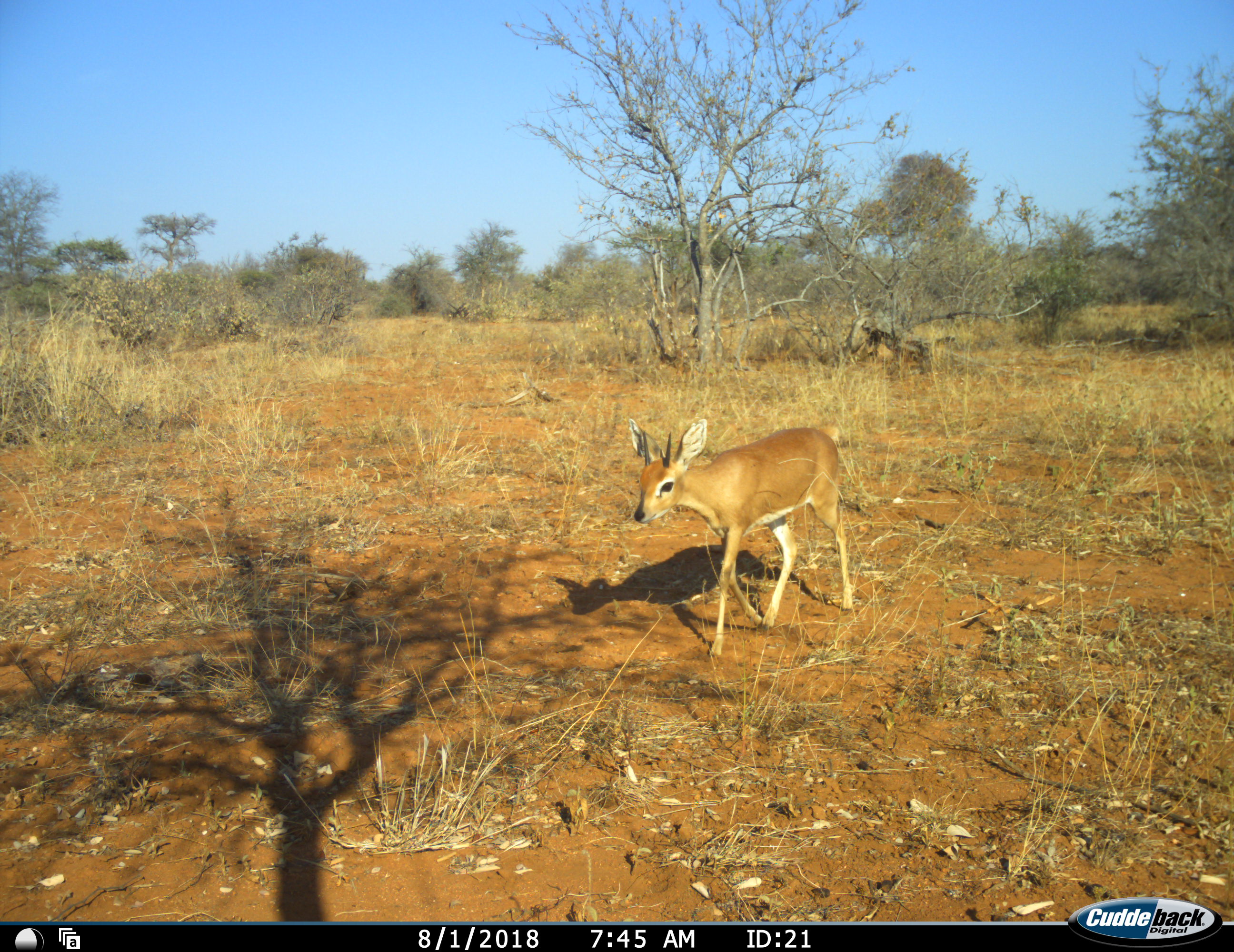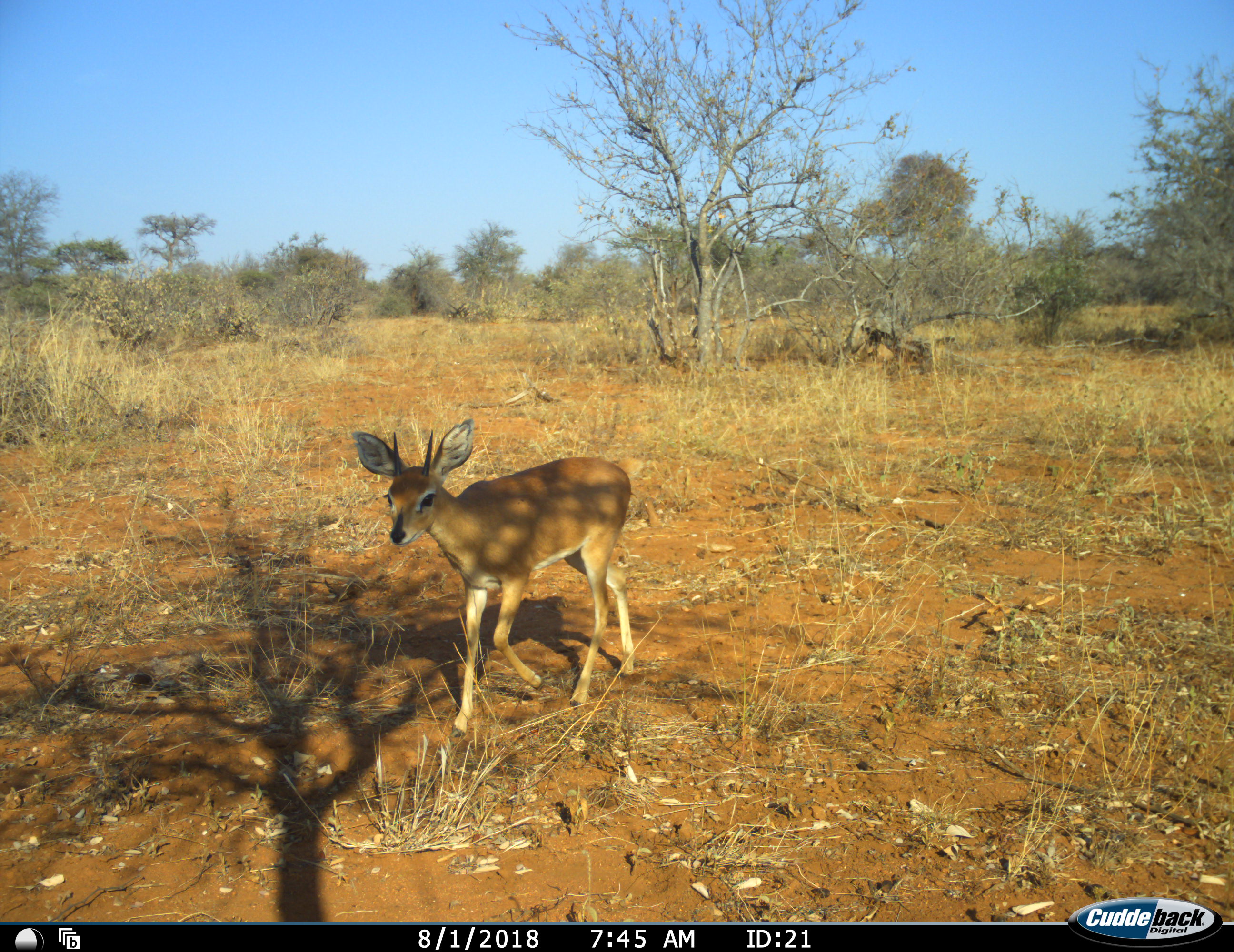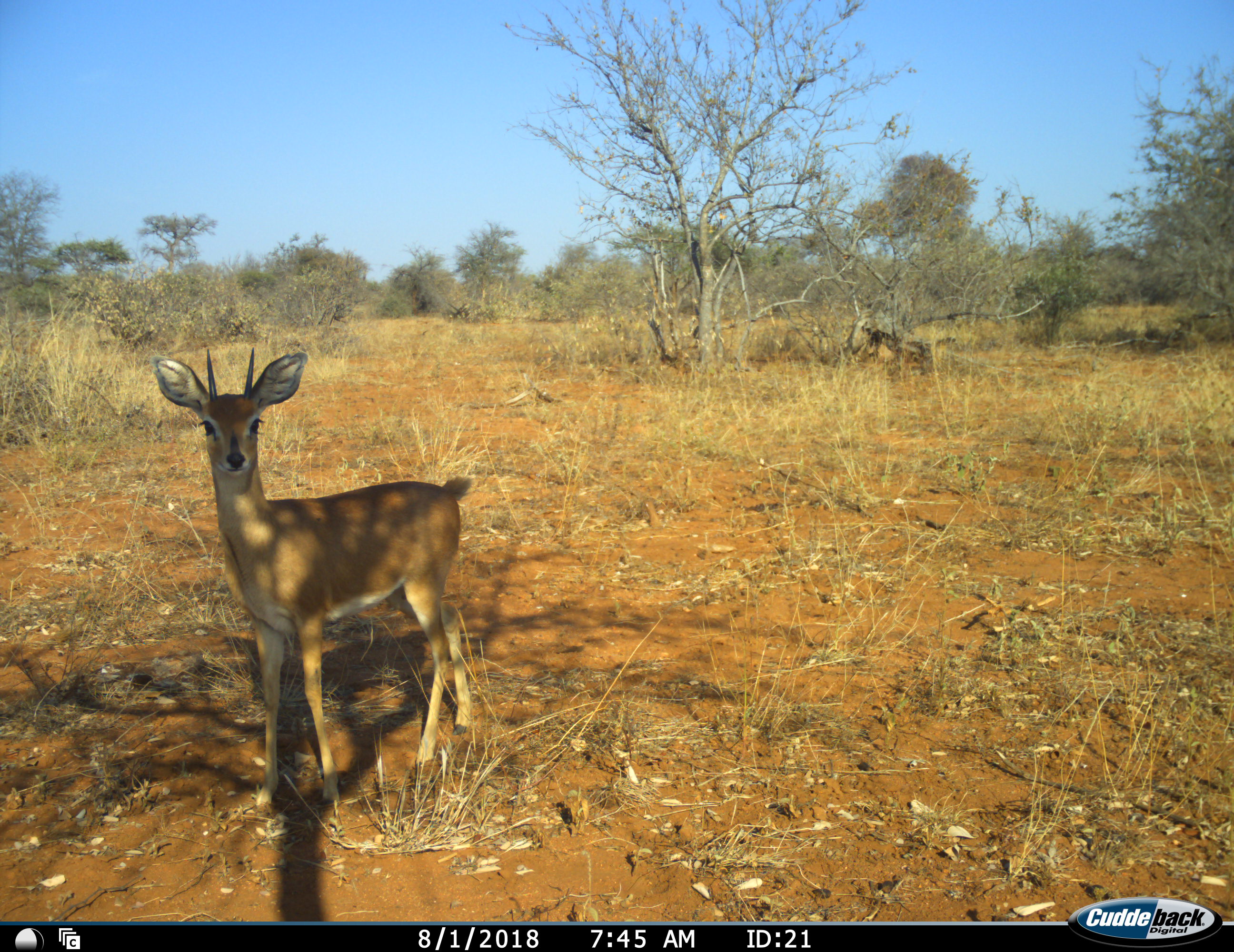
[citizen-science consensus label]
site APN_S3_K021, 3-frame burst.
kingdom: Animalia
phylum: Chordata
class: Mammalia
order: Artiodactyla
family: Bovidae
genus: Raphicerus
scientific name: Raphicerus campestris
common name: steenbok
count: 1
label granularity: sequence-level